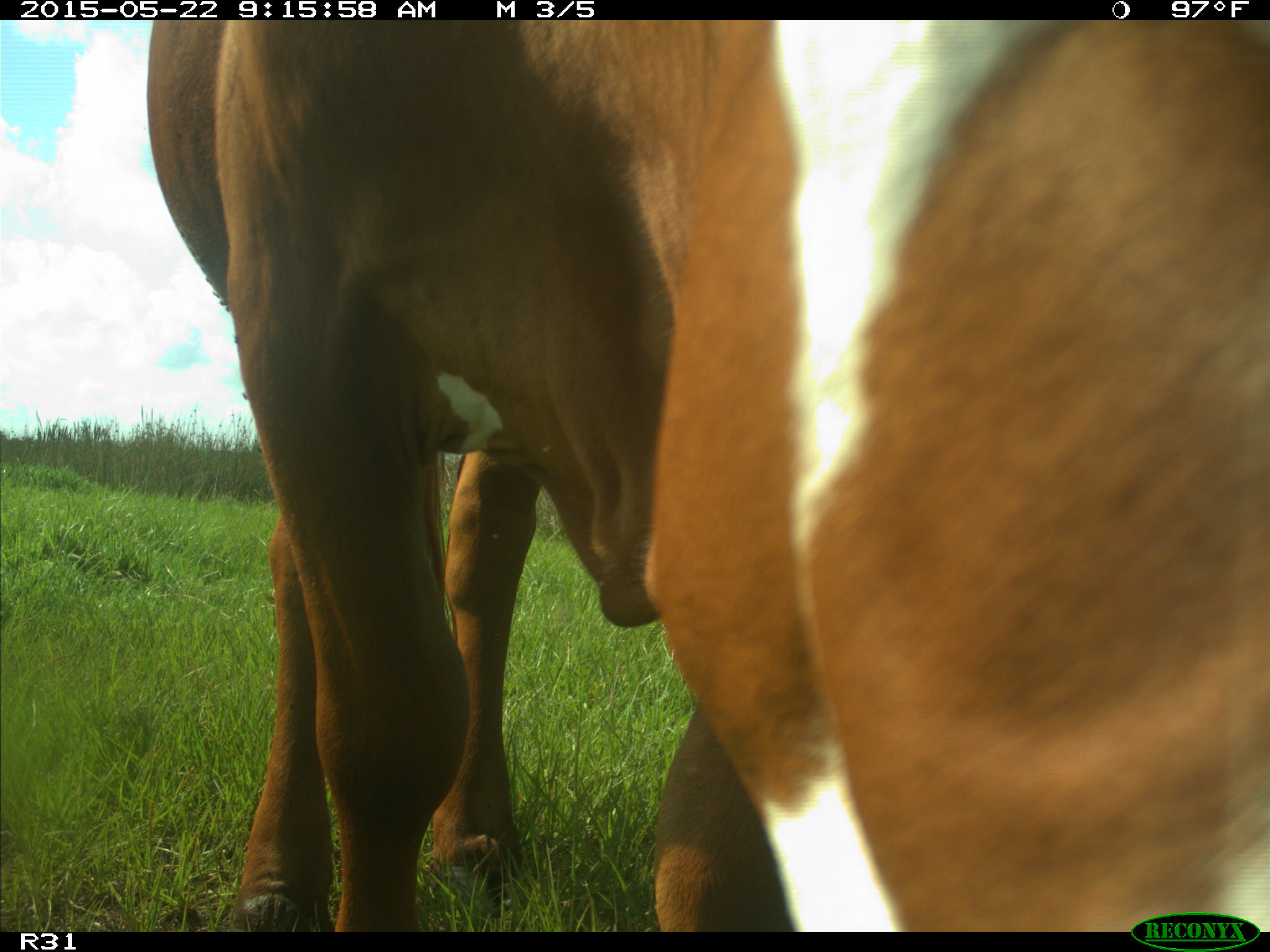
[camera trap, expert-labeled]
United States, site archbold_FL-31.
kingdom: Animalia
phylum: Chordata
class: Mammalia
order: Artiodactyla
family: Bovidae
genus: Bos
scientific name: Bos taurus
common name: domestic cow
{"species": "Bos taurus (domestic cow)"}